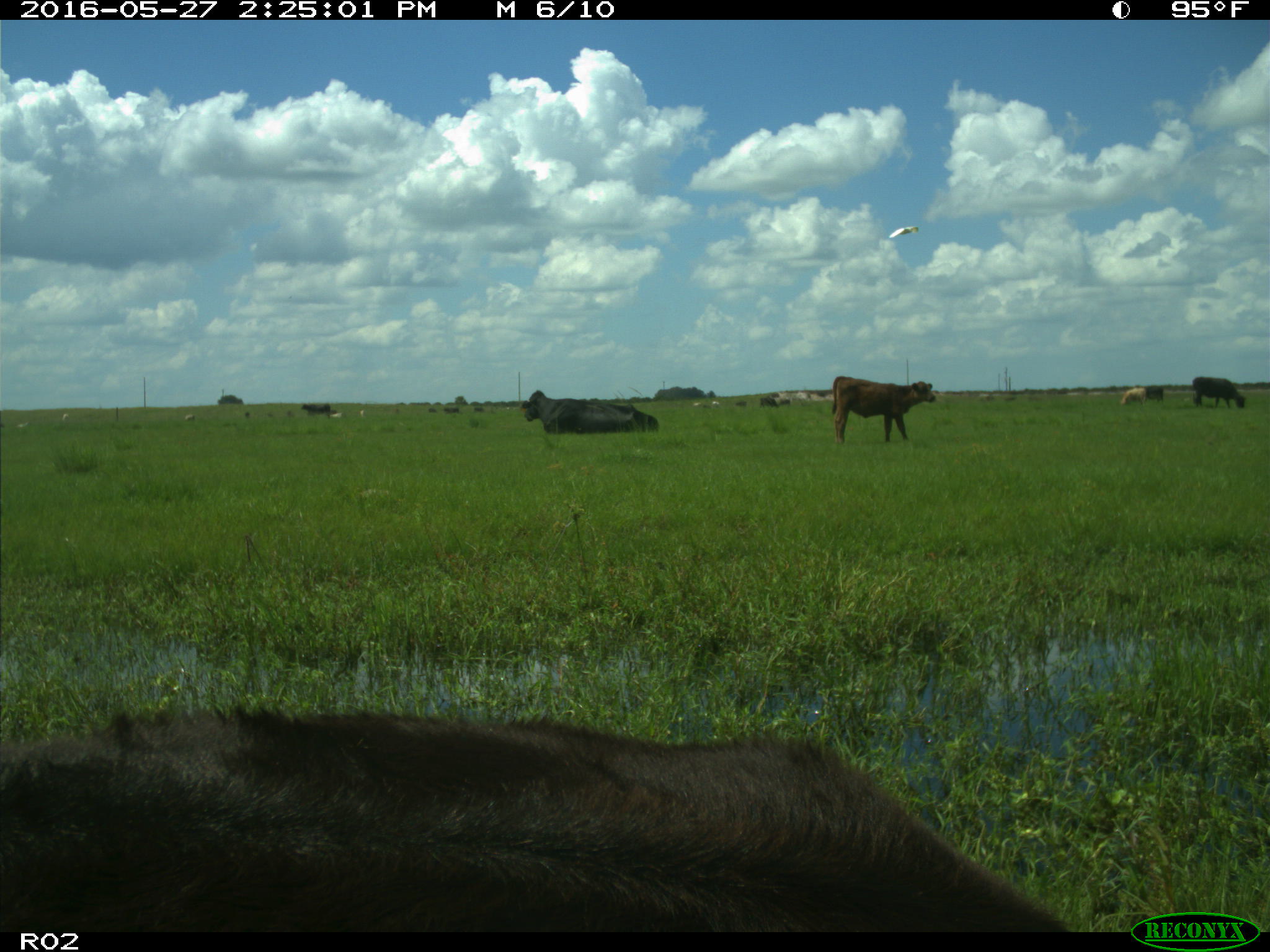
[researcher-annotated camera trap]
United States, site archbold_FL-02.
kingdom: Animalia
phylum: Chordata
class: Mammalia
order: Artiodactyla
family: Bovidae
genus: Bos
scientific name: Bos taurus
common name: domestic cow